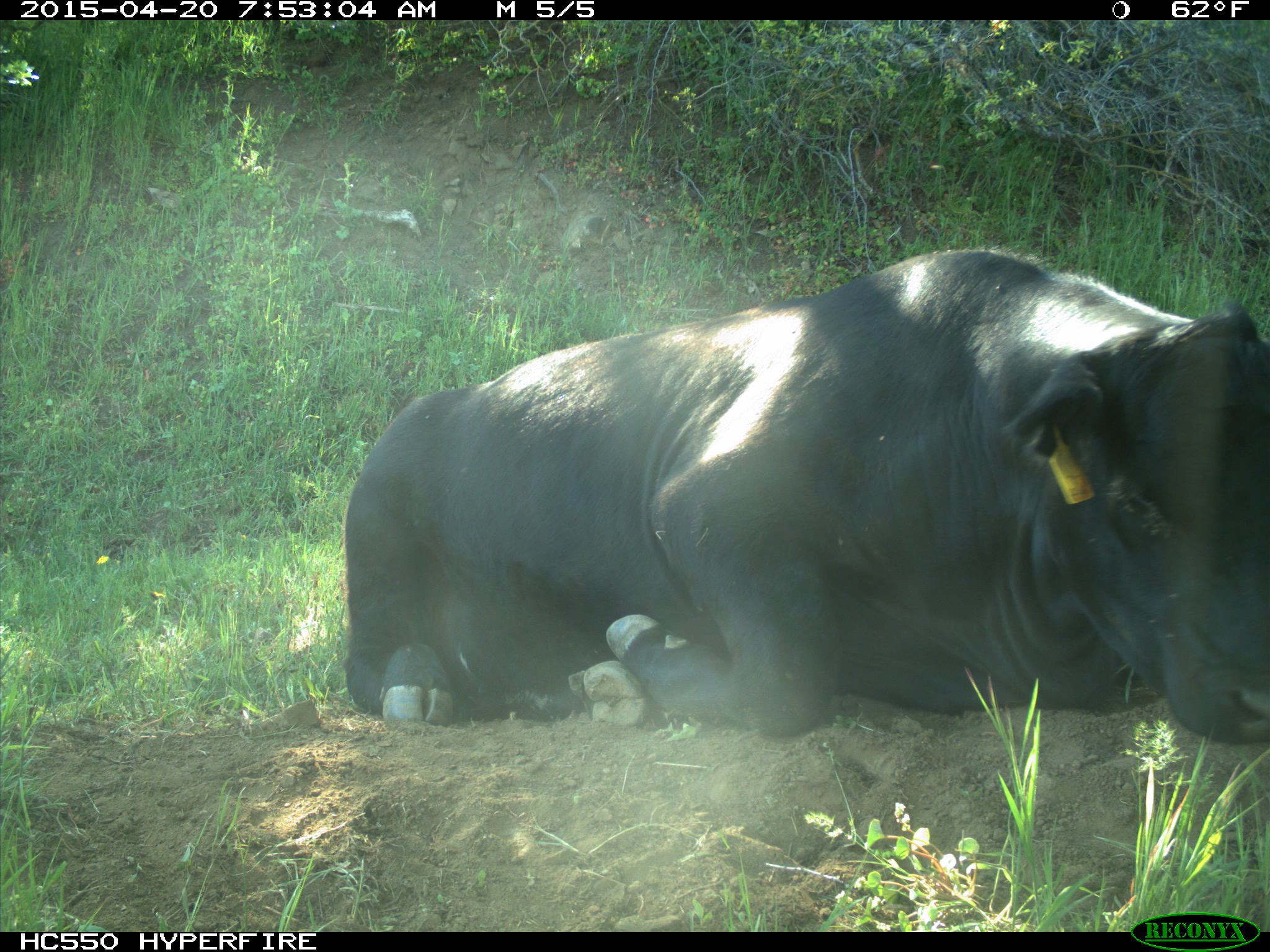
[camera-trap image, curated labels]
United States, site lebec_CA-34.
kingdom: Animalia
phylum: Chordata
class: Mammalia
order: Artiodactyla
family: Bovidae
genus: Bos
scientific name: Bos taurus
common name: domestic cow